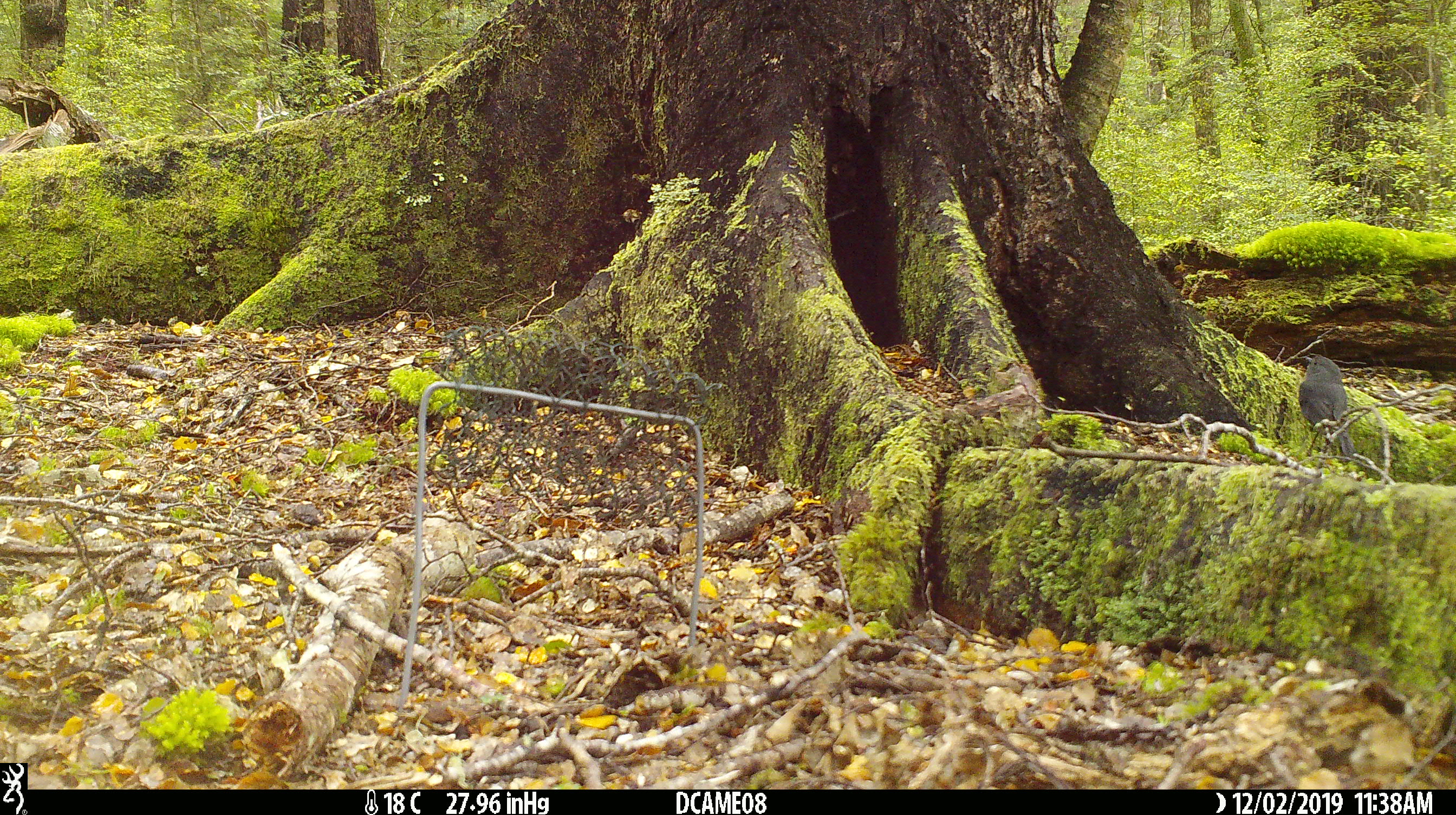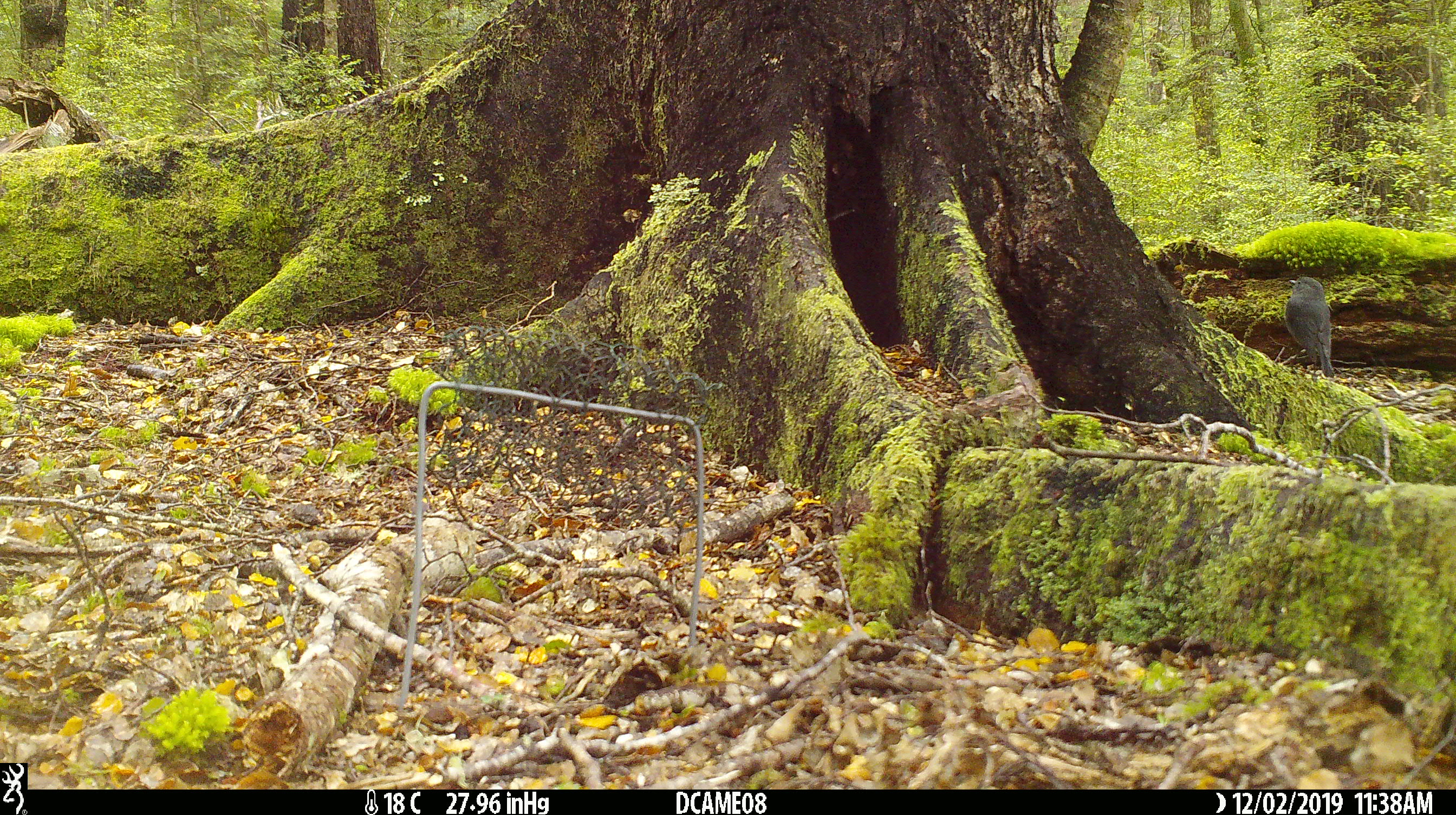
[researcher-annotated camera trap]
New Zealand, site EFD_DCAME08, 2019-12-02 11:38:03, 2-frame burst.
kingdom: Animalia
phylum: Chordata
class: Aves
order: Passeriformes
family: Petroicidae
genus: Petroica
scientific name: Petroica australis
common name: new zealand robin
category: robin